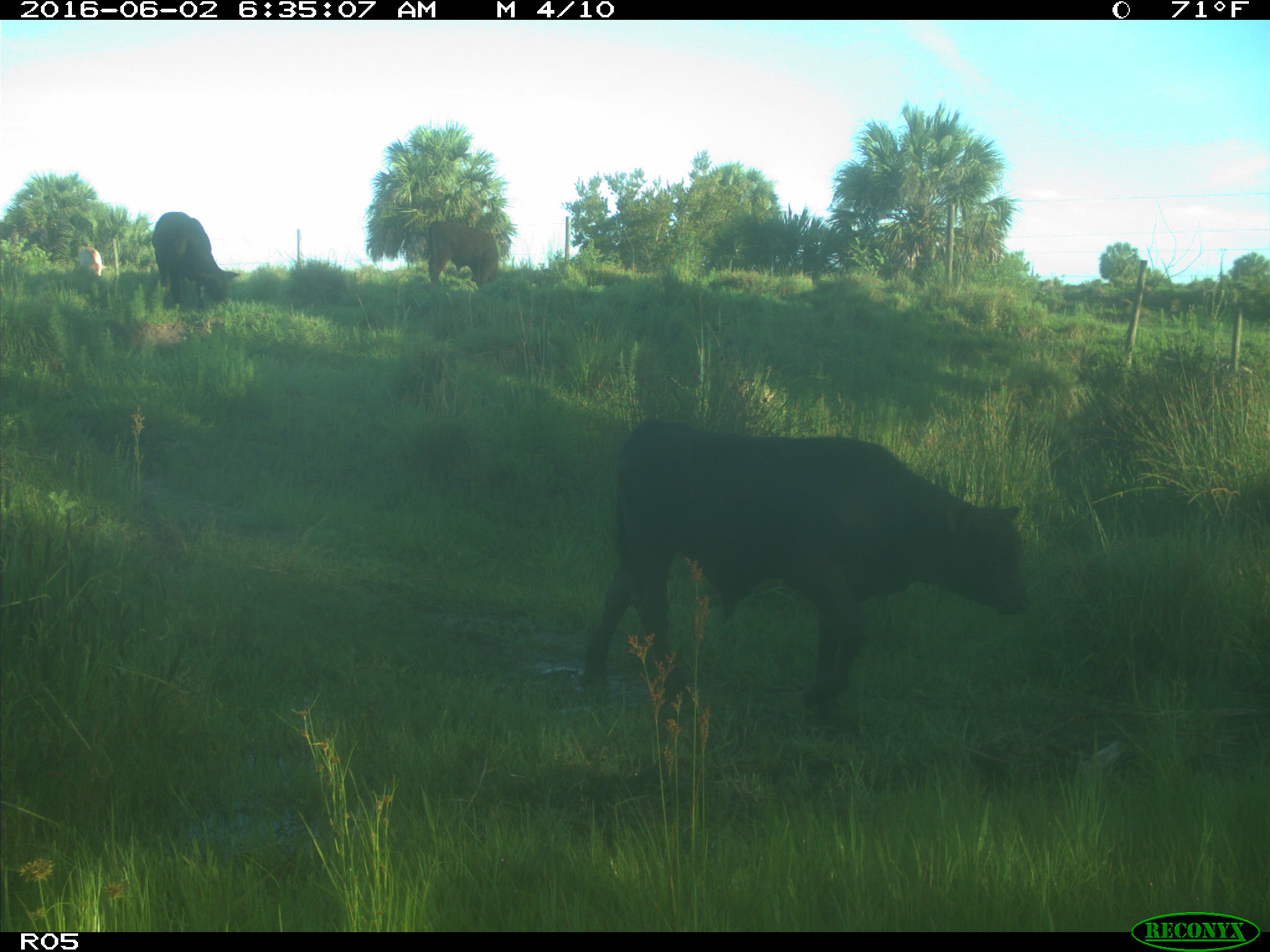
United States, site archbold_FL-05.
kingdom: Animalia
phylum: Chordata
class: Mammalia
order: Artiodactyla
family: Bovidae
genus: Bos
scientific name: Bos taurus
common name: domestic cow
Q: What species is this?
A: Bos taurus (domestic cow).